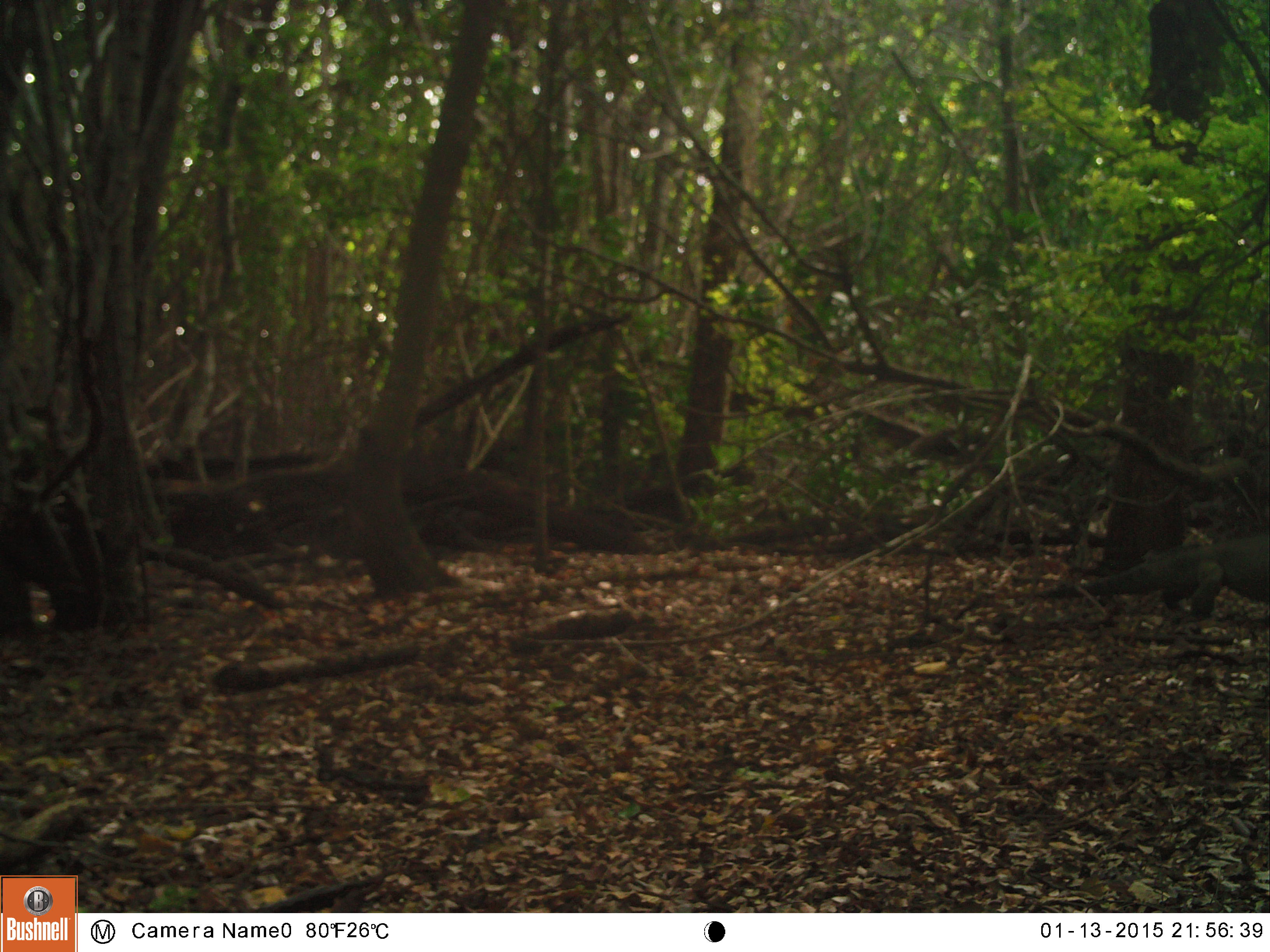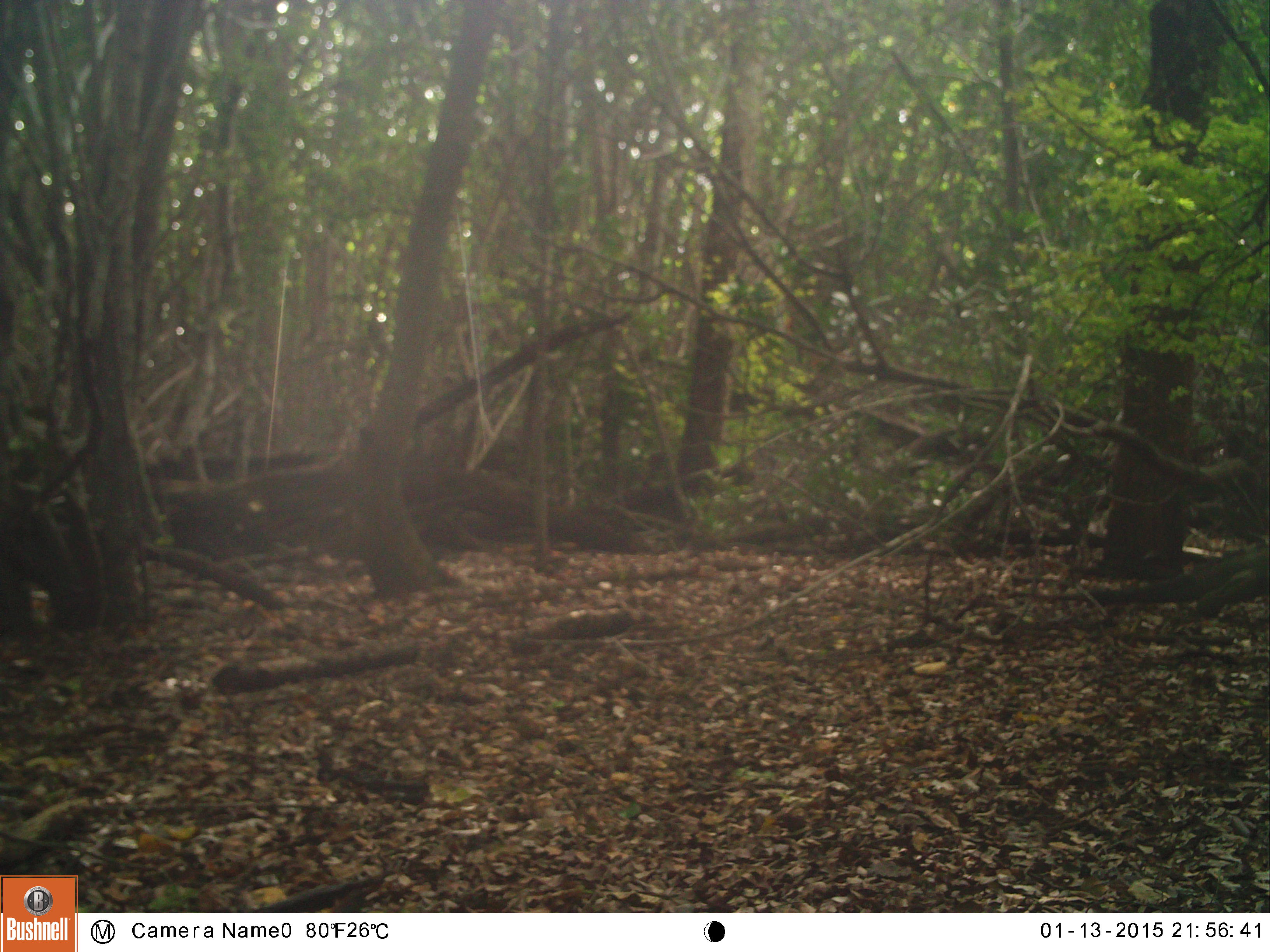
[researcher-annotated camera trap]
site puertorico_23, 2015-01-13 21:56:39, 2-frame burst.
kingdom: Animalia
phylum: Chordata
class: Reptilia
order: Squamata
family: Iguanidae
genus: Iguana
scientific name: Iguana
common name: typical iguanas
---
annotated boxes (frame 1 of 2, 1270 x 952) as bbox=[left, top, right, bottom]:
iguana: bbox=[1076, 529, 1270, 626]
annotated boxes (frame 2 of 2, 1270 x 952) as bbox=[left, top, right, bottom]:
iguana: bbox=[1045, 538, 1270, 627]